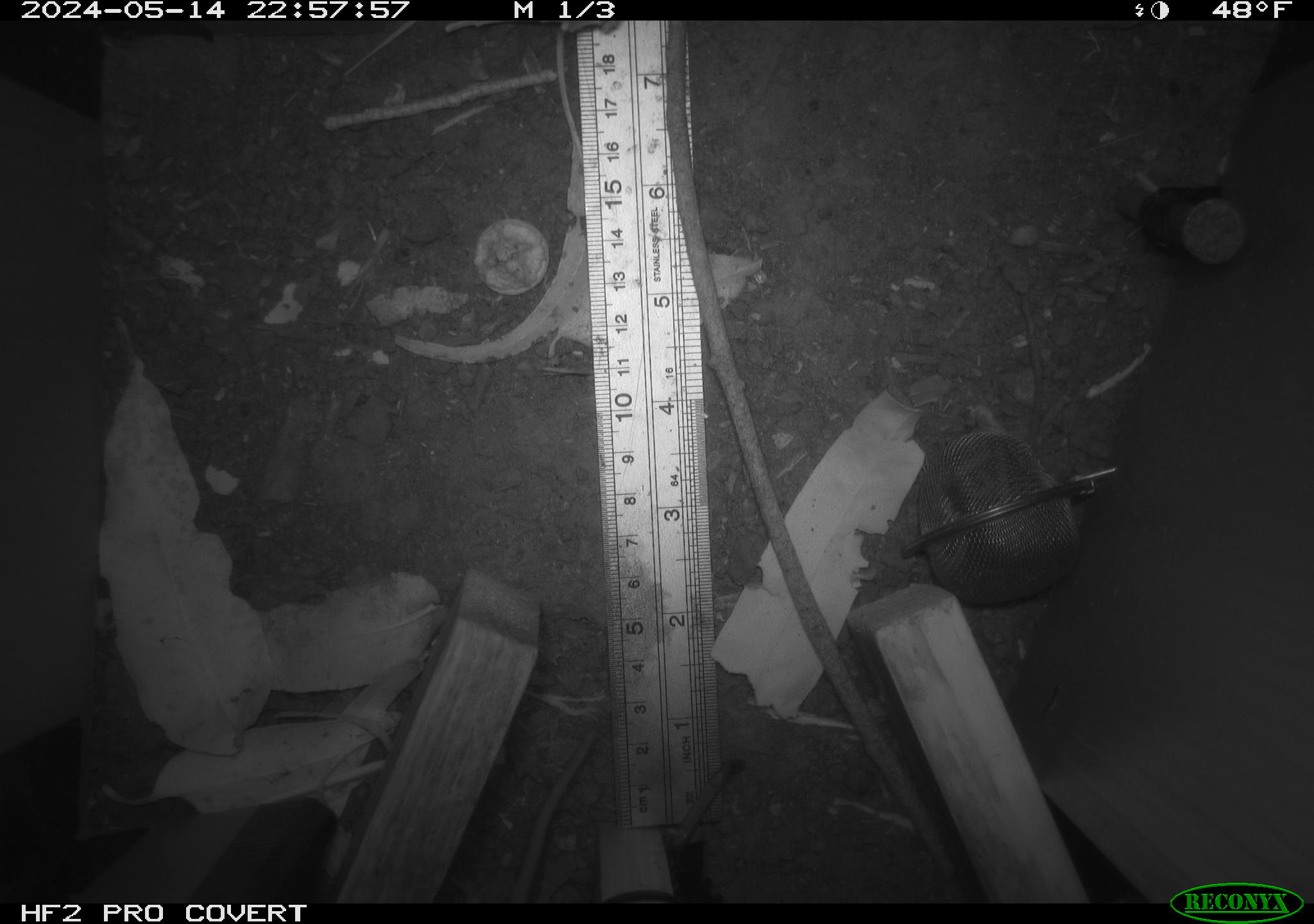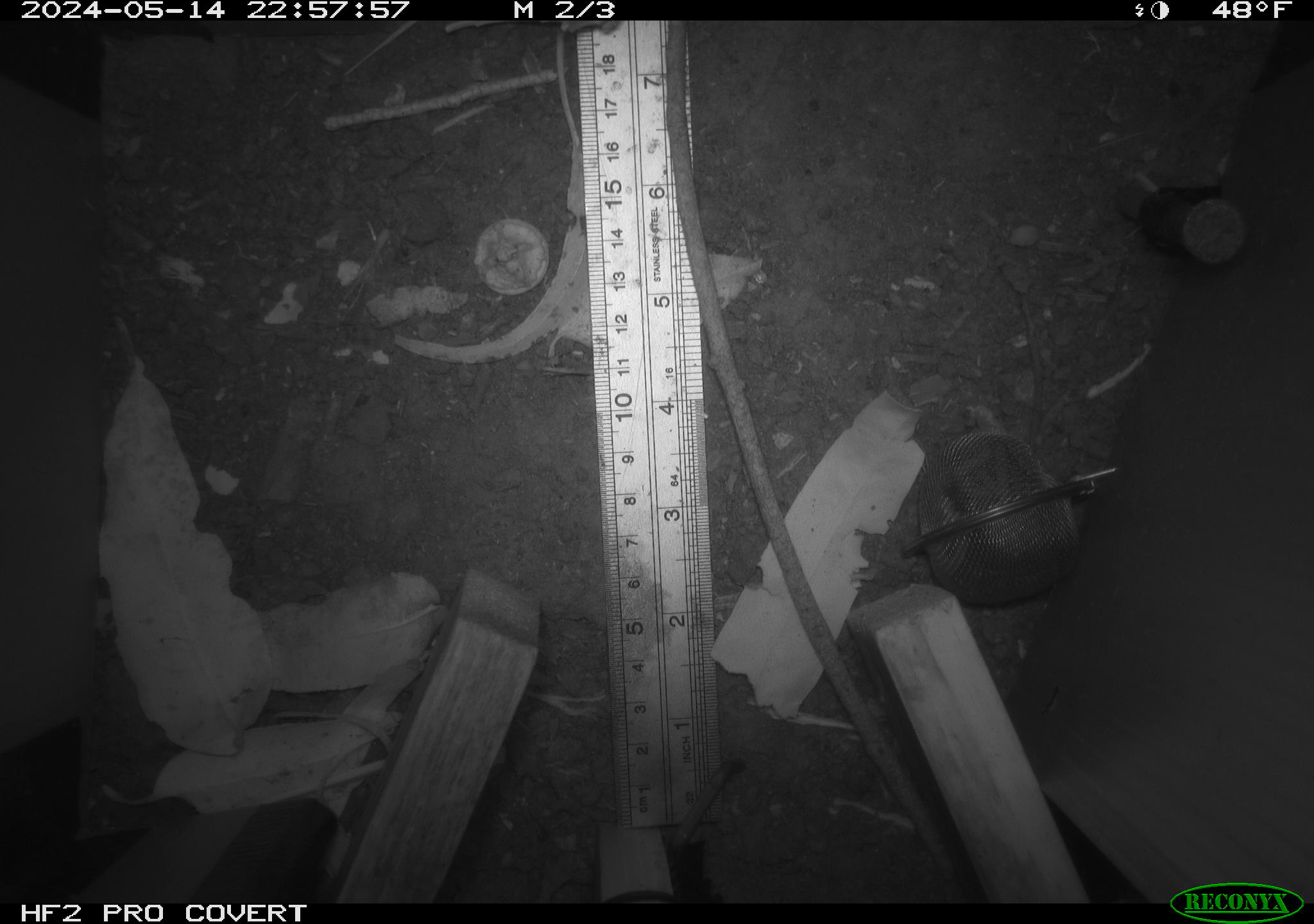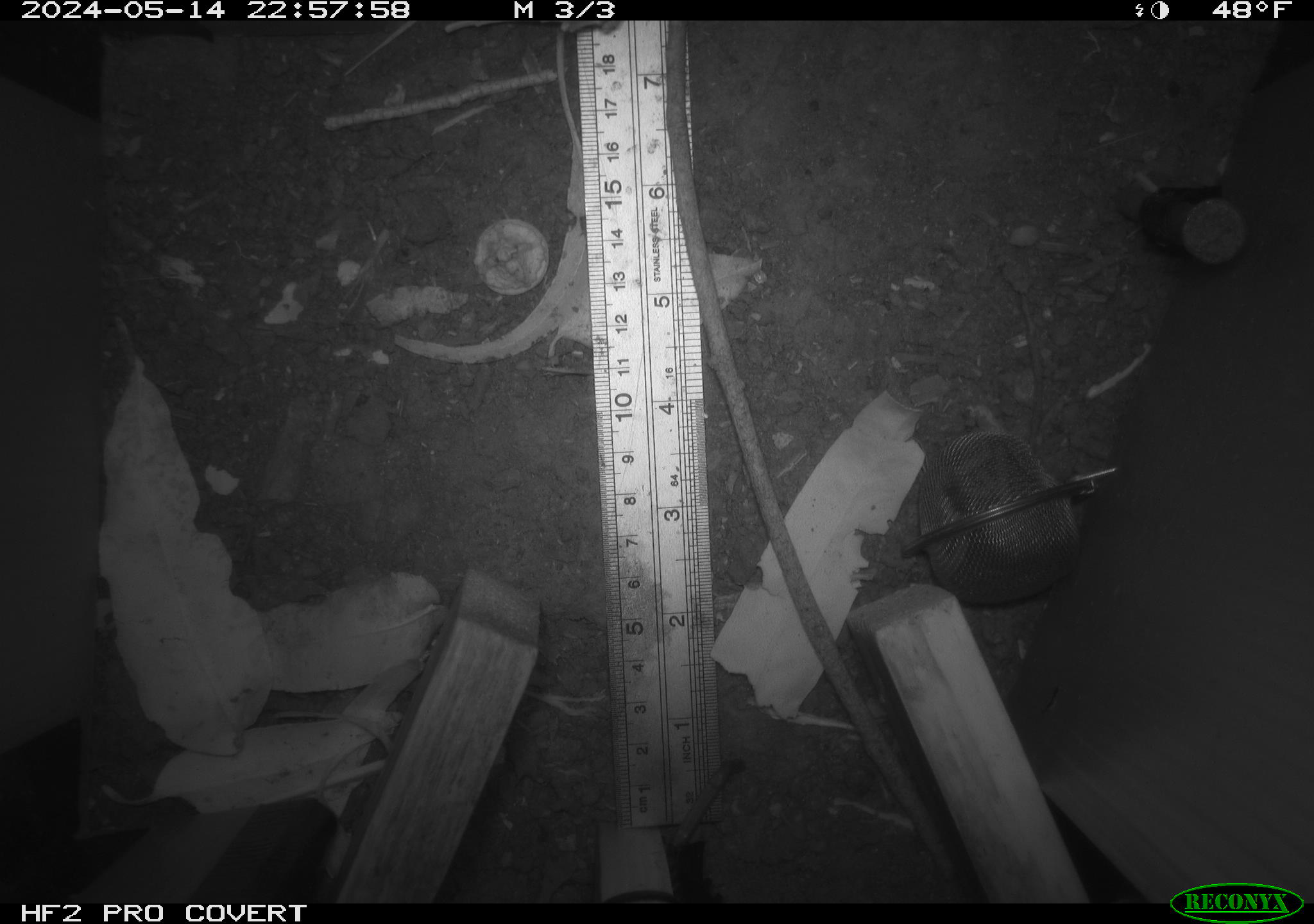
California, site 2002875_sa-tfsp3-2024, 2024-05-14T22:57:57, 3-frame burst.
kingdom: Animalia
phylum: Chordata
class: Mammalia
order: Rodentia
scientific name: Rodentia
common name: rodent